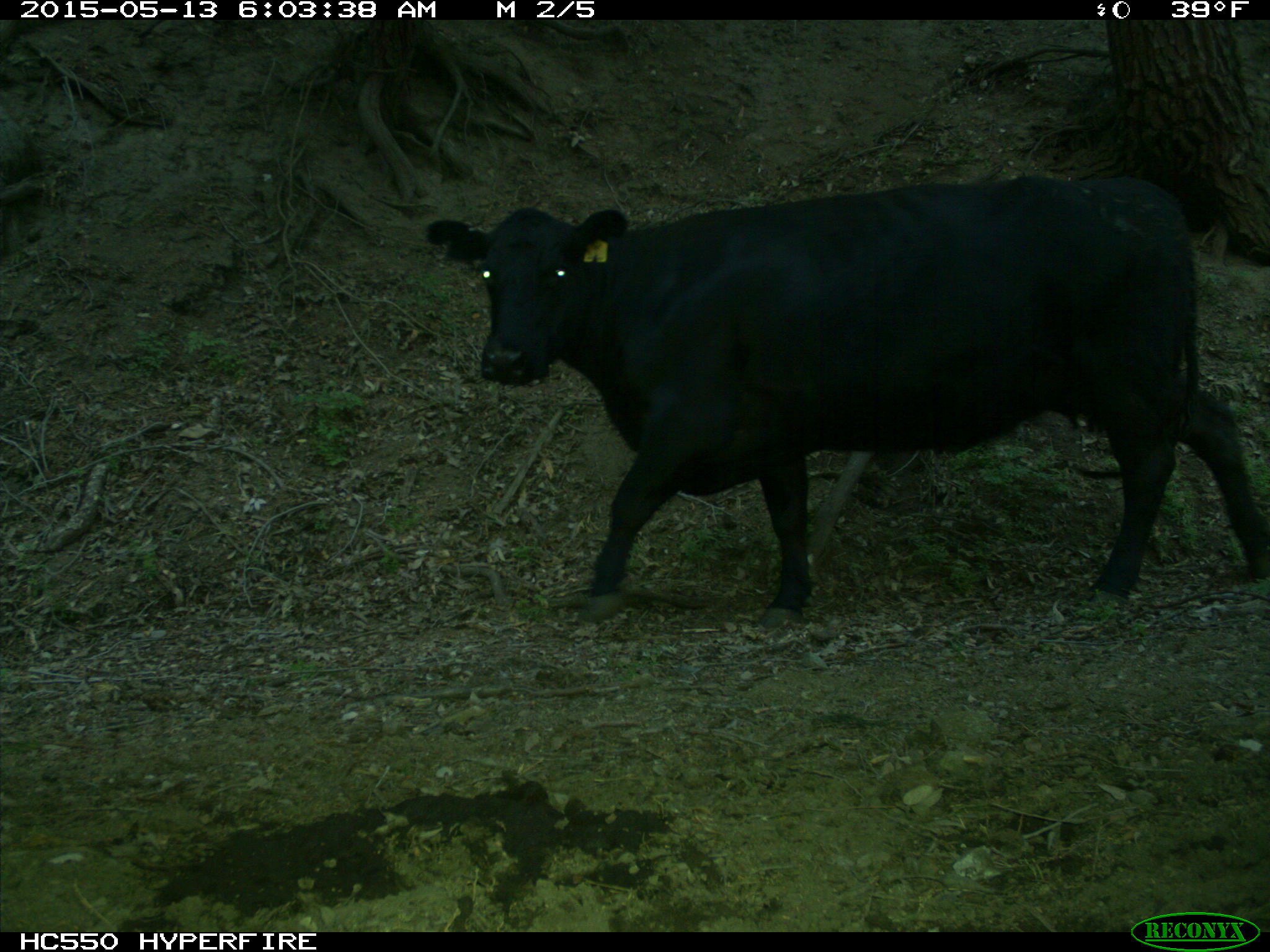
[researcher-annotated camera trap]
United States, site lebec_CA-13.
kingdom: Animalia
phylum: Chordata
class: Mammalia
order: Artiodactyla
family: Bovidae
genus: Bos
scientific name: Bos taurus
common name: domestic cow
Bos taurus (domestic cow).